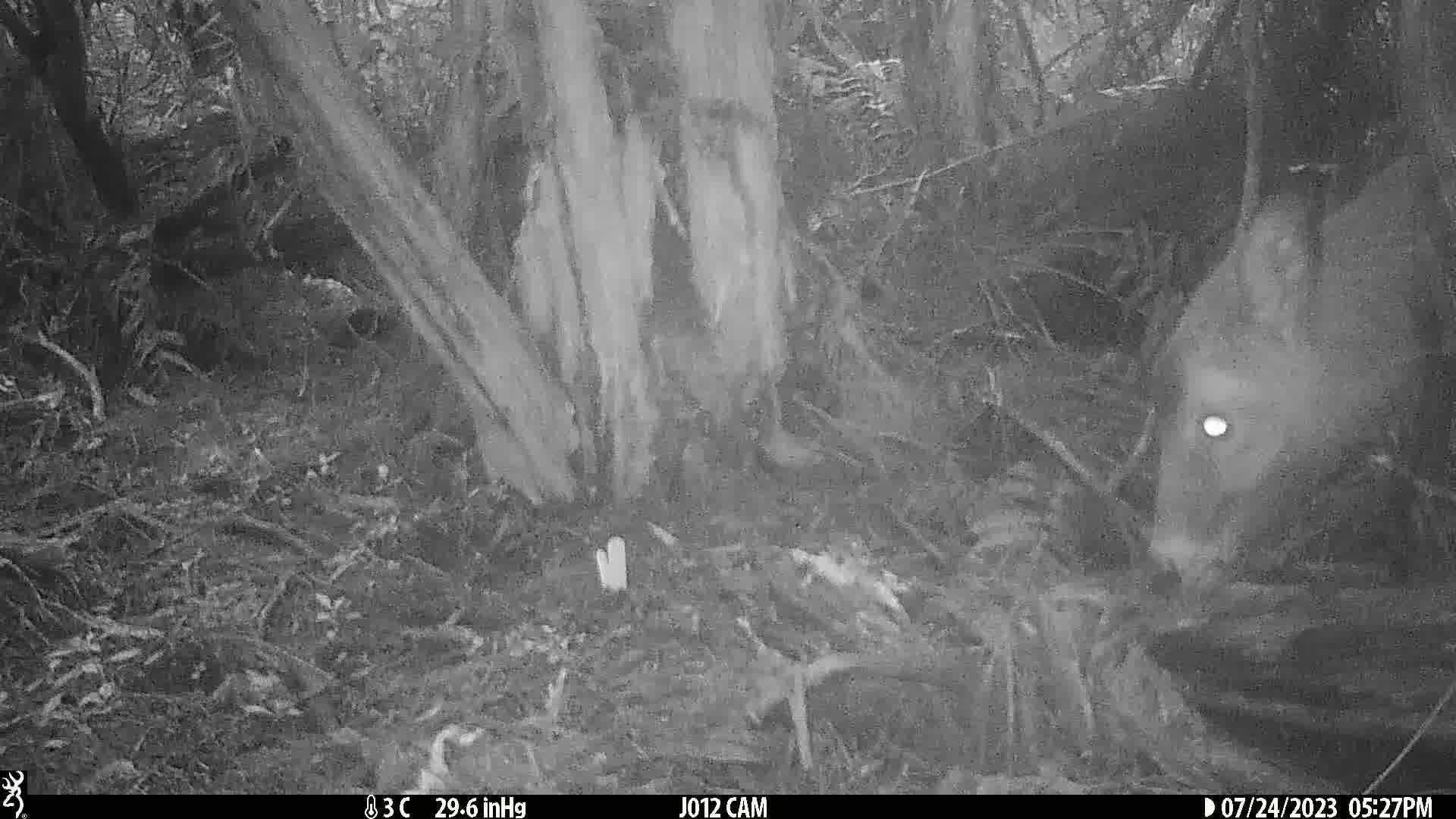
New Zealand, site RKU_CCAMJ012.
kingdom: Animalia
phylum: Chordata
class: Mammalia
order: Artiodactyla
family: Cervidae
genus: Odocoileus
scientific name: Odocoileus virginianus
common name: white-tailed deer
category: white tailed deer